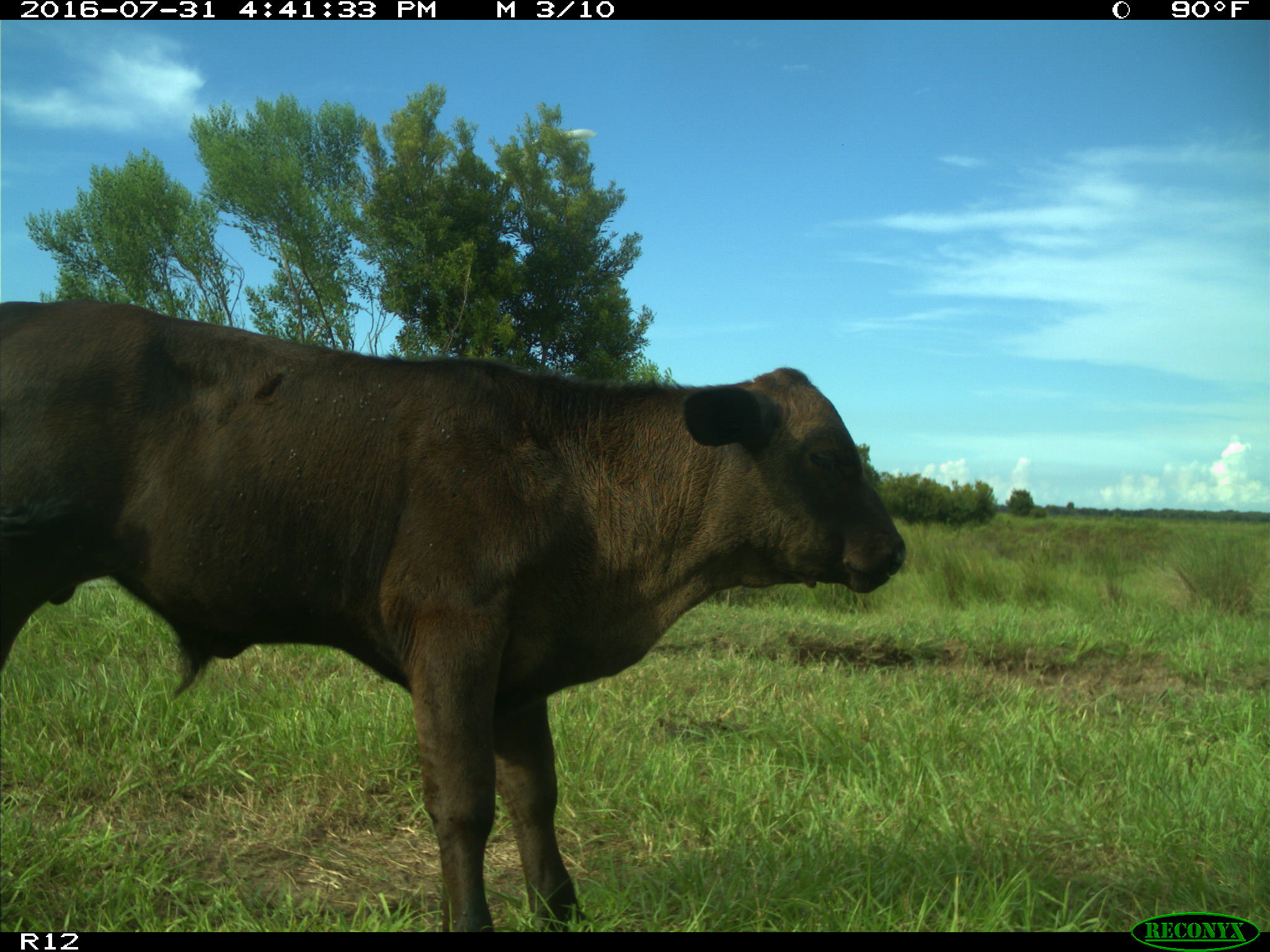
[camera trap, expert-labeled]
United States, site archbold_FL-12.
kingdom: Animalia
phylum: Chordata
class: Mammalia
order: Artiodactyla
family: Bovidae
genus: Bos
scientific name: Bos taurus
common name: domestic cow